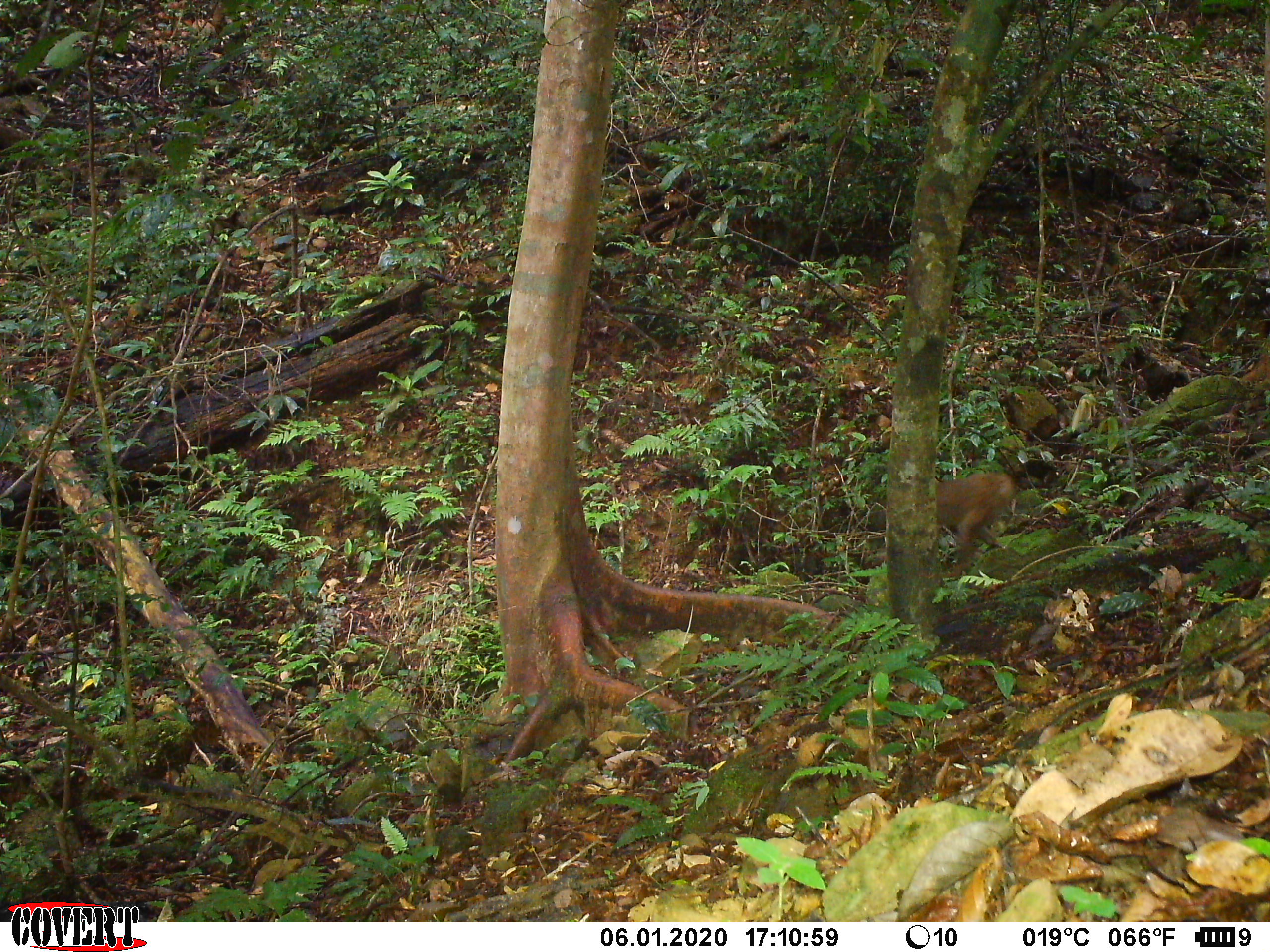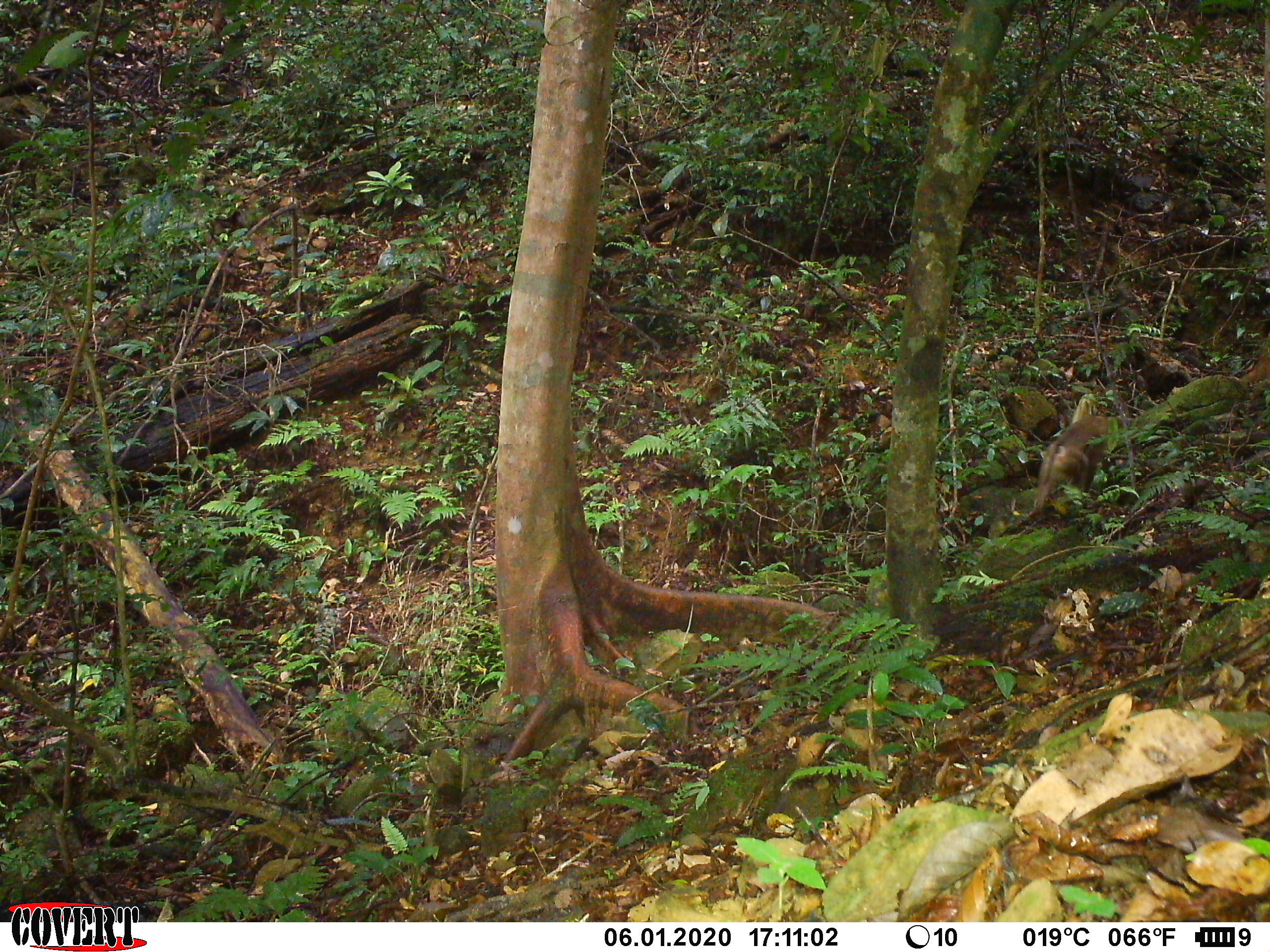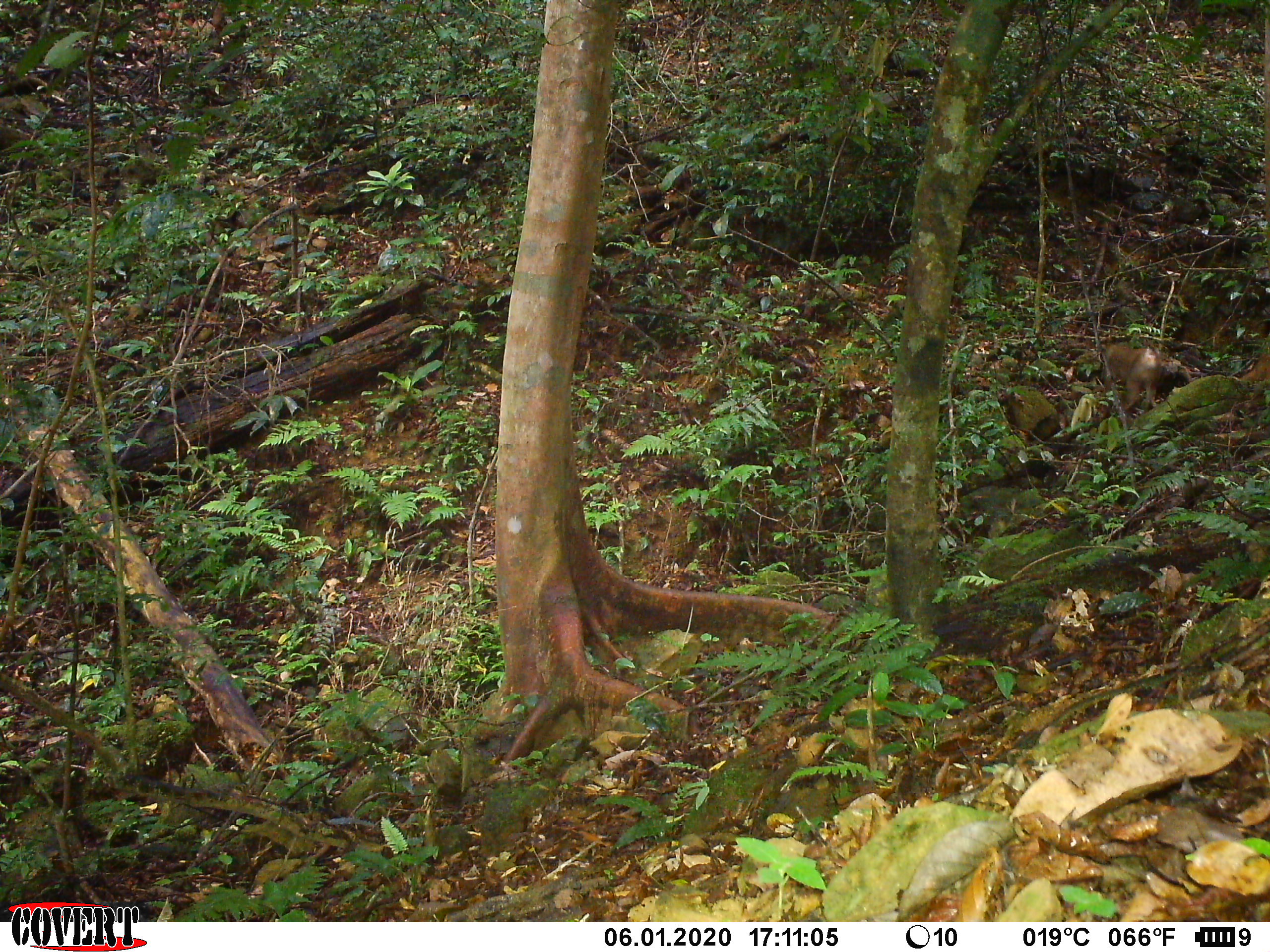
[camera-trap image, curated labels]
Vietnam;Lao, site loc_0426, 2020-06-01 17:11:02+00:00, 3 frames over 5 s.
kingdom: Animalia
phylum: Chordata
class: Mammalia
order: Primates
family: Cercopithecidae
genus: Macaca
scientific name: Macaca nemestrina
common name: pig-tailed macaque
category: pig tailed macaque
Pig tailed macaque (pig-tailed macaque) (Macaca nemestrina). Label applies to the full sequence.